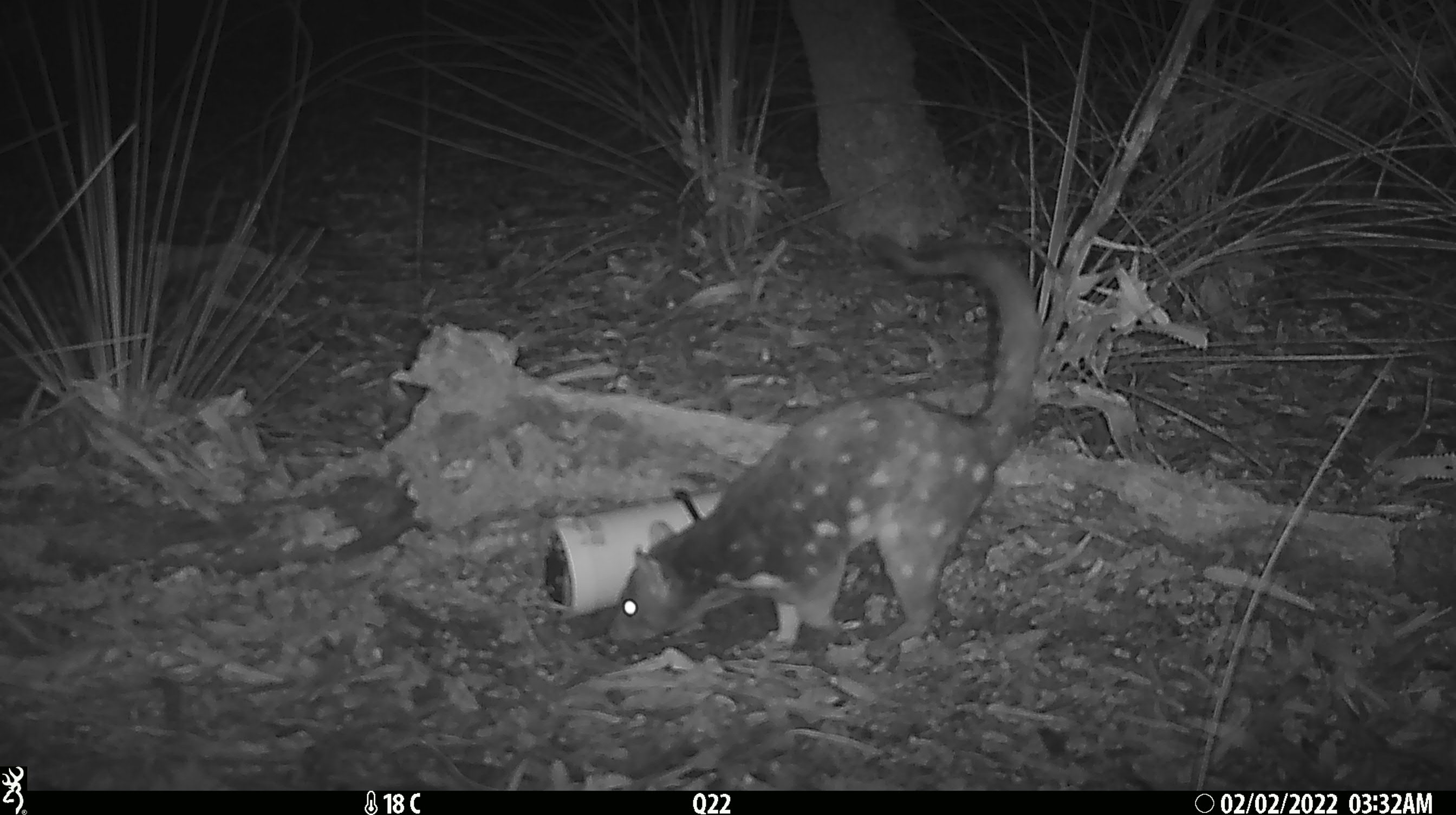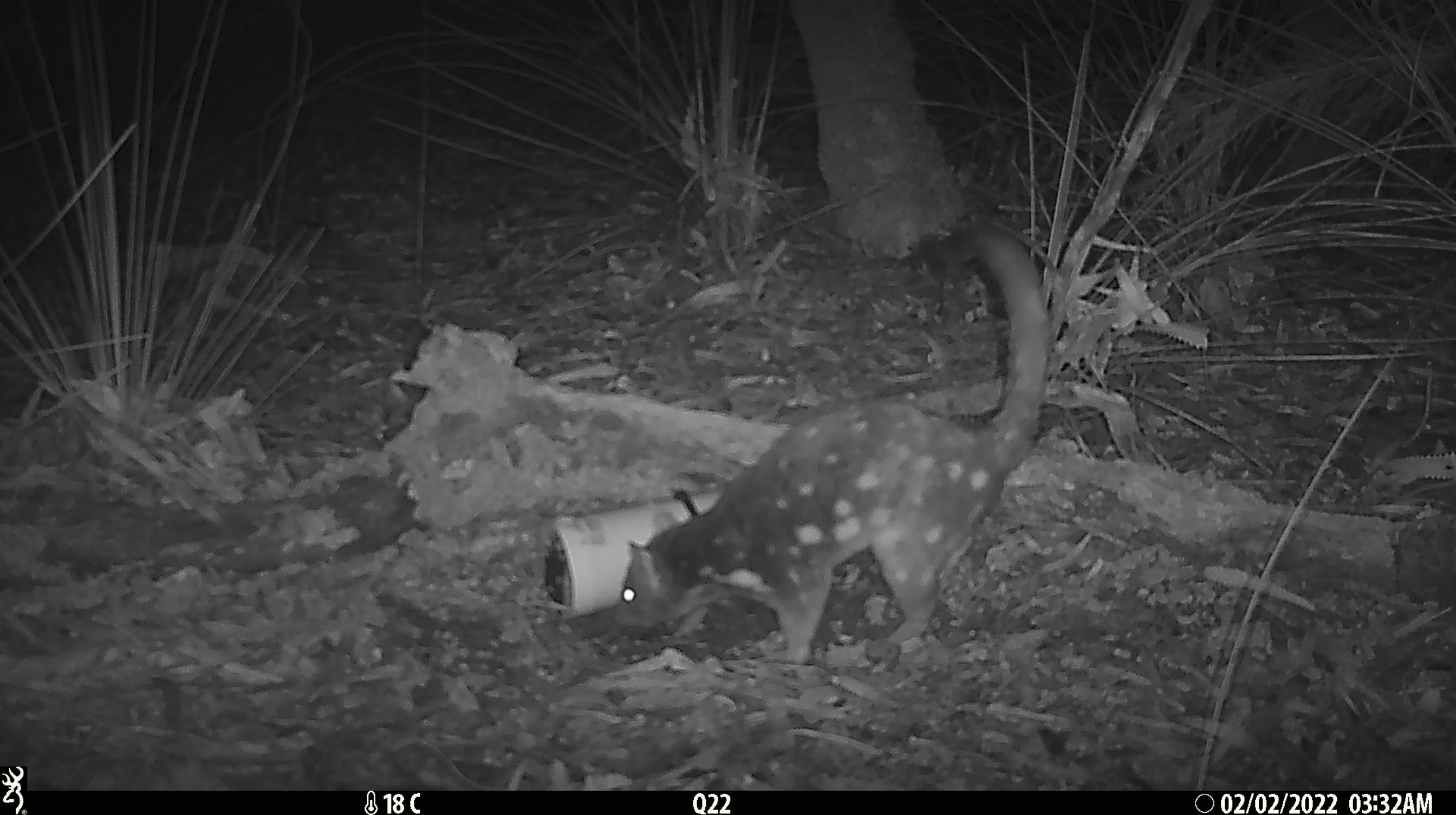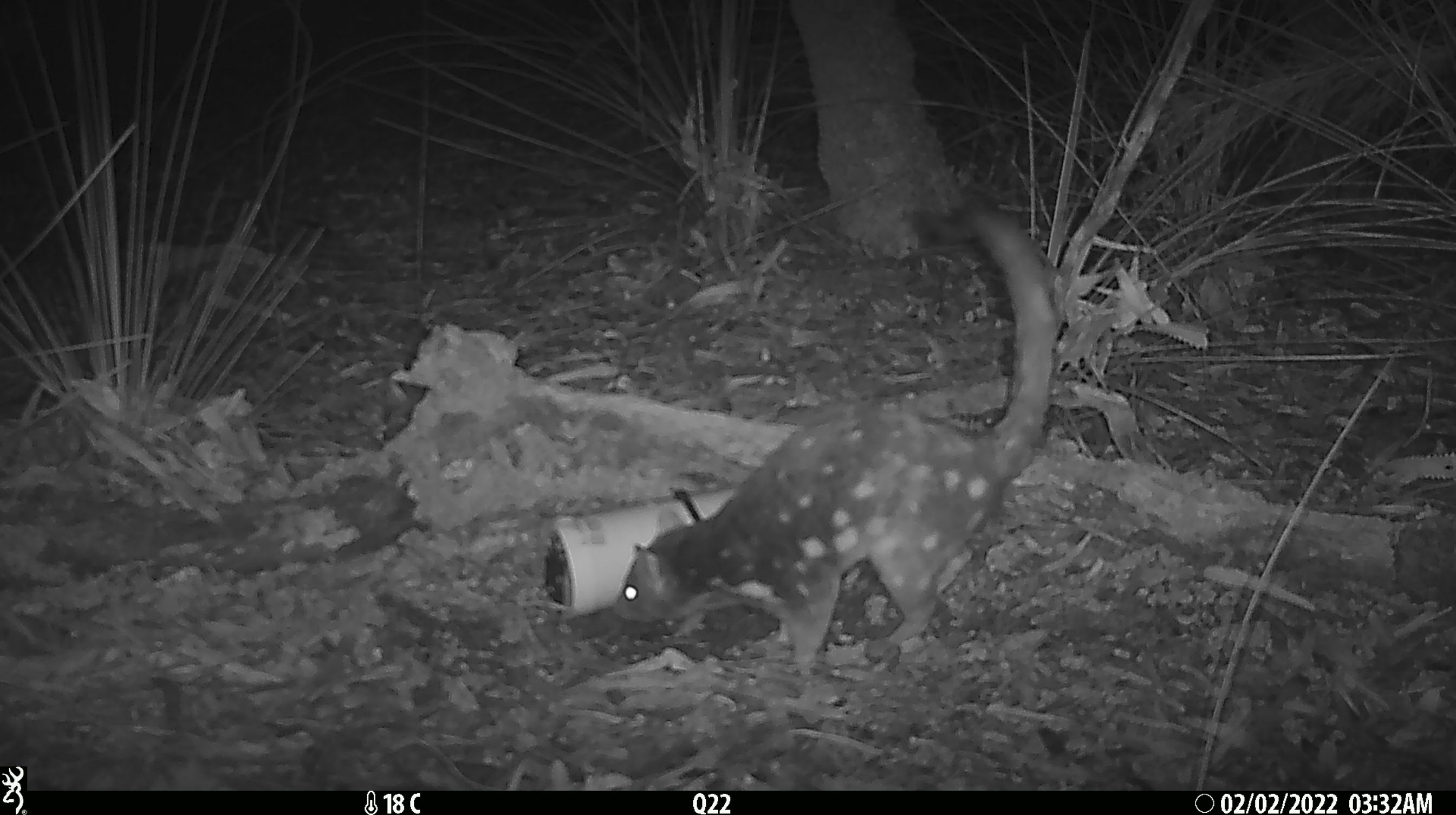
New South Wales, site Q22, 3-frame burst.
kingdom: Animalia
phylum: Chordata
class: Mammalia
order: Dasyuromorphia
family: Dasyuridae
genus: Dasyurus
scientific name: Dasyurus maculatus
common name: spotted-tailed quoll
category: quoll